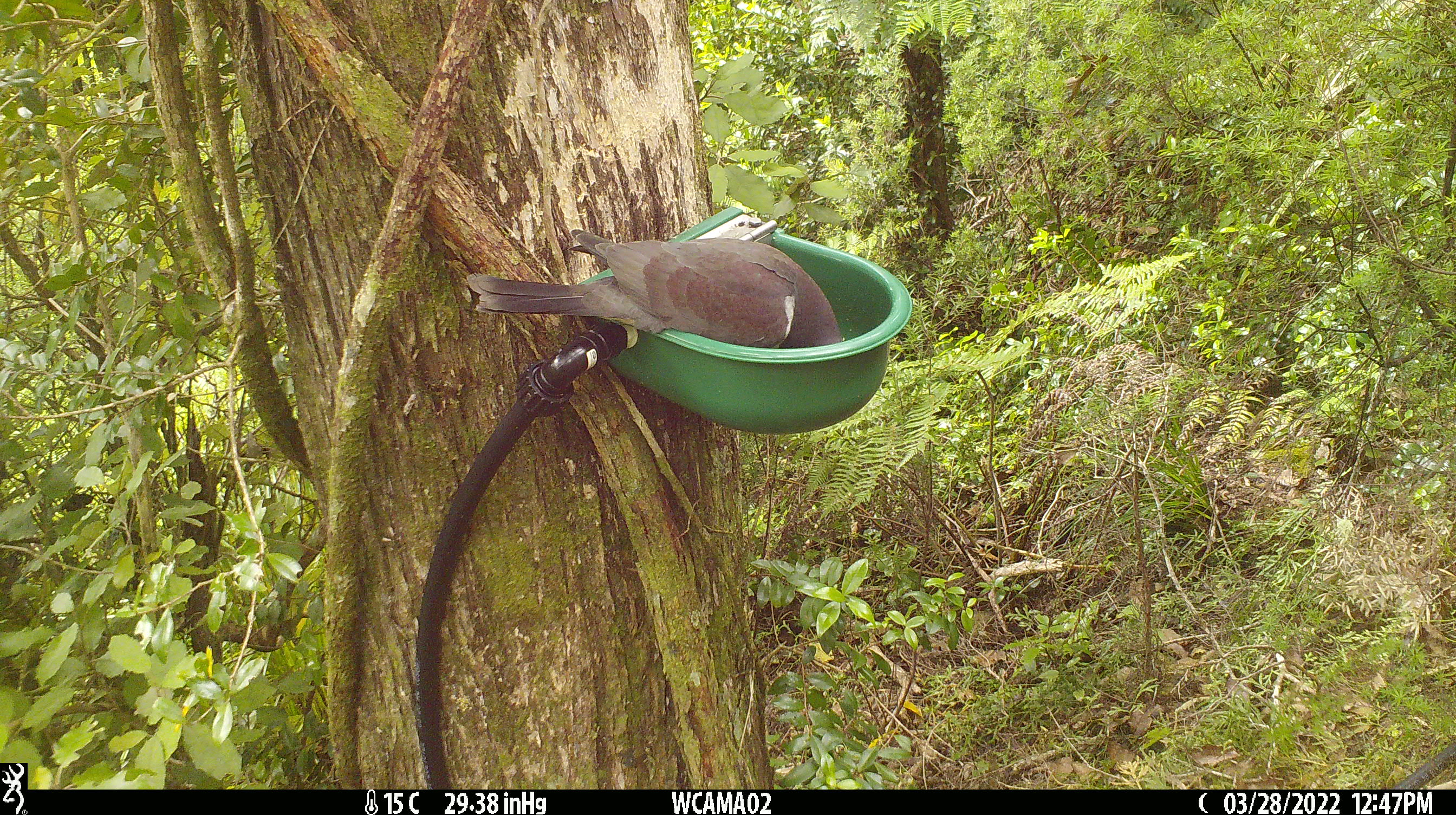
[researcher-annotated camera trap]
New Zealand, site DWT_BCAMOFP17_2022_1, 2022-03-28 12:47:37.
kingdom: Animalia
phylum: Chordata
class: Aves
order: Columbiformes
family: Columbidae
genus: Hemiphaga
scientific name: Hemiphaga novaeseelandiae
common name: new zealand pigeon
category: kereru